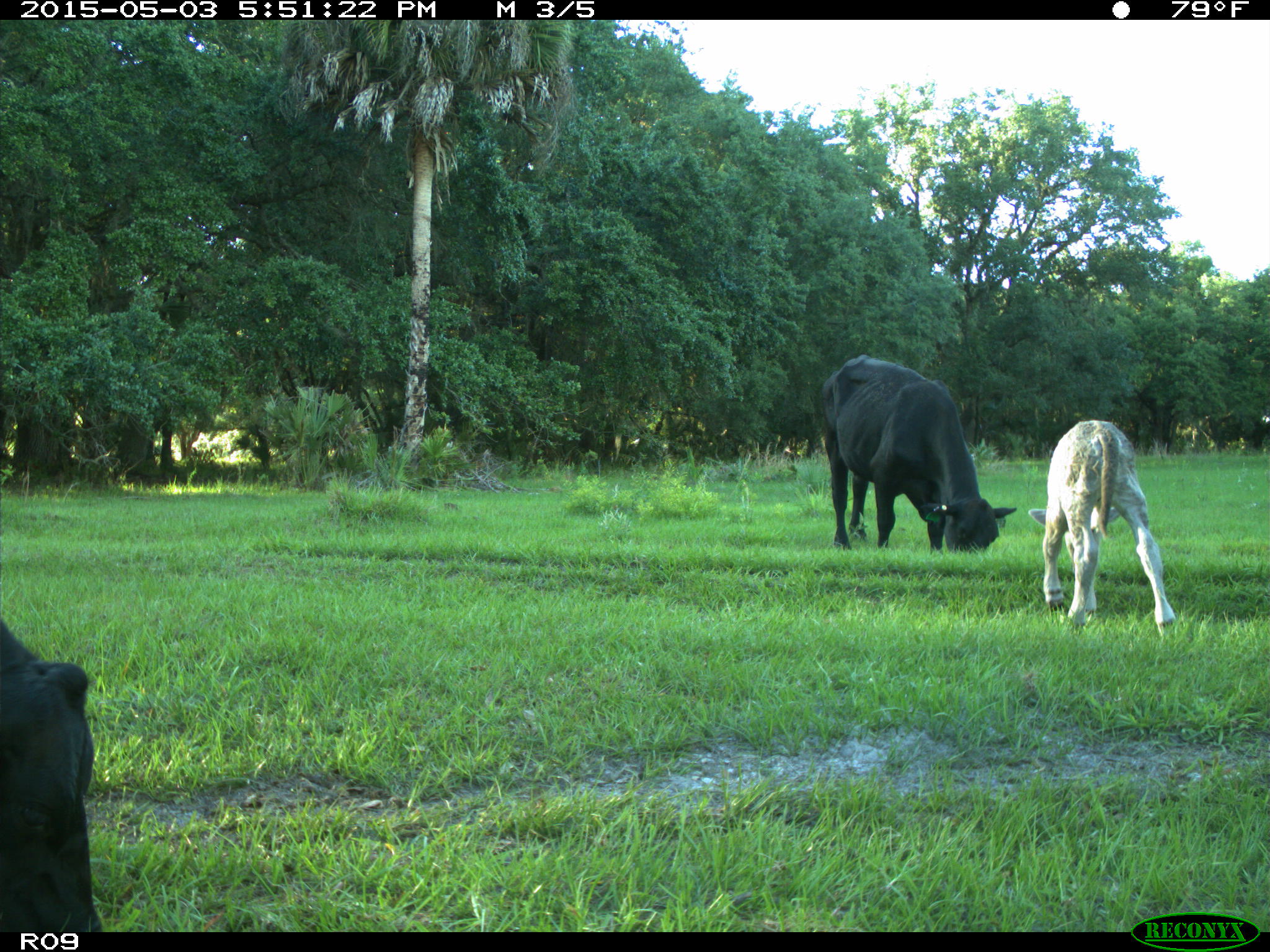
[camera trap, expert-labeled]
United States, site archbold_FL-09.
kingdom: Animalia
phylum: Chordata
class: Mammalia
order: Artiodactyla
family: Bovidae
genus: Bos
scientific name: Bos taurus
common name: domestic cow